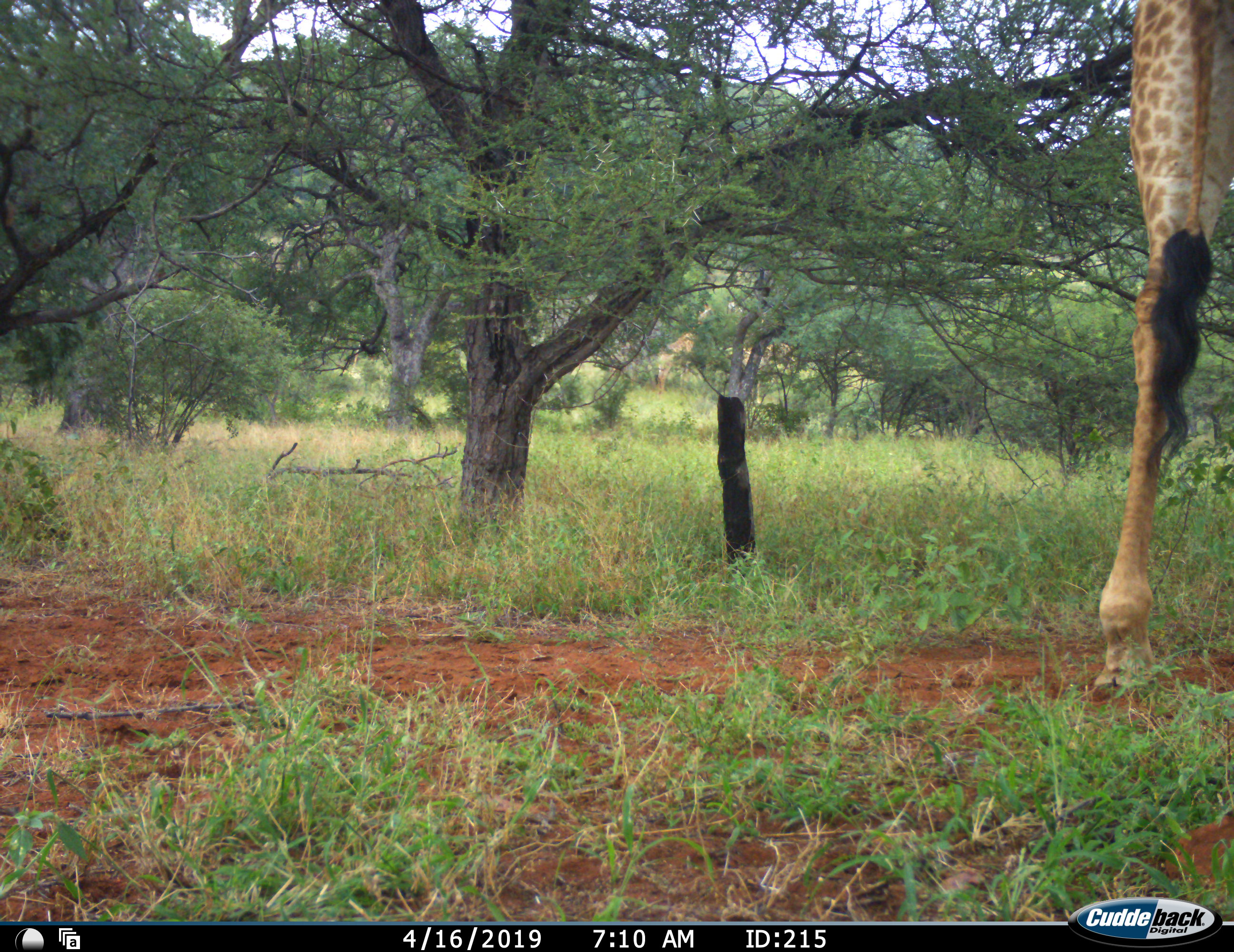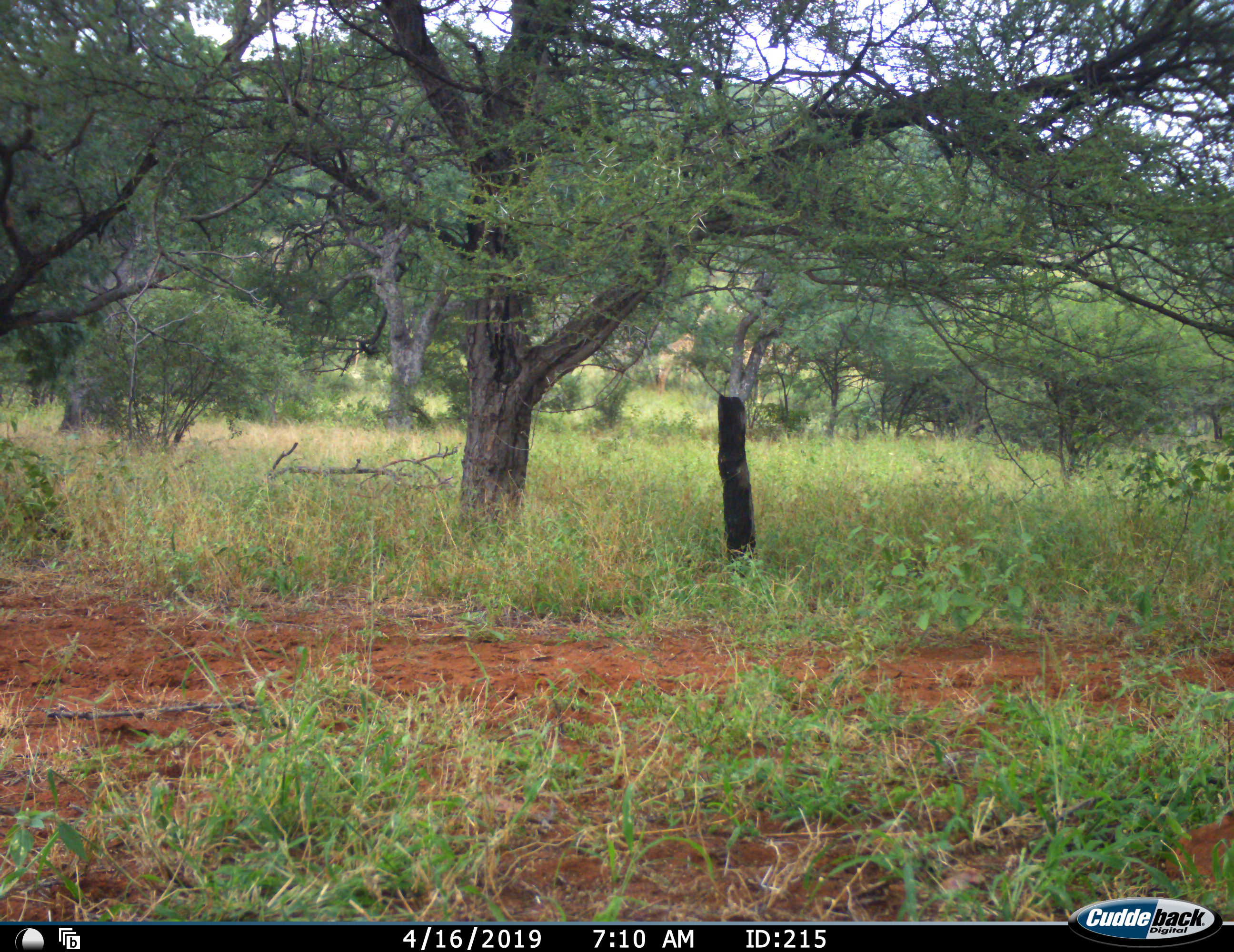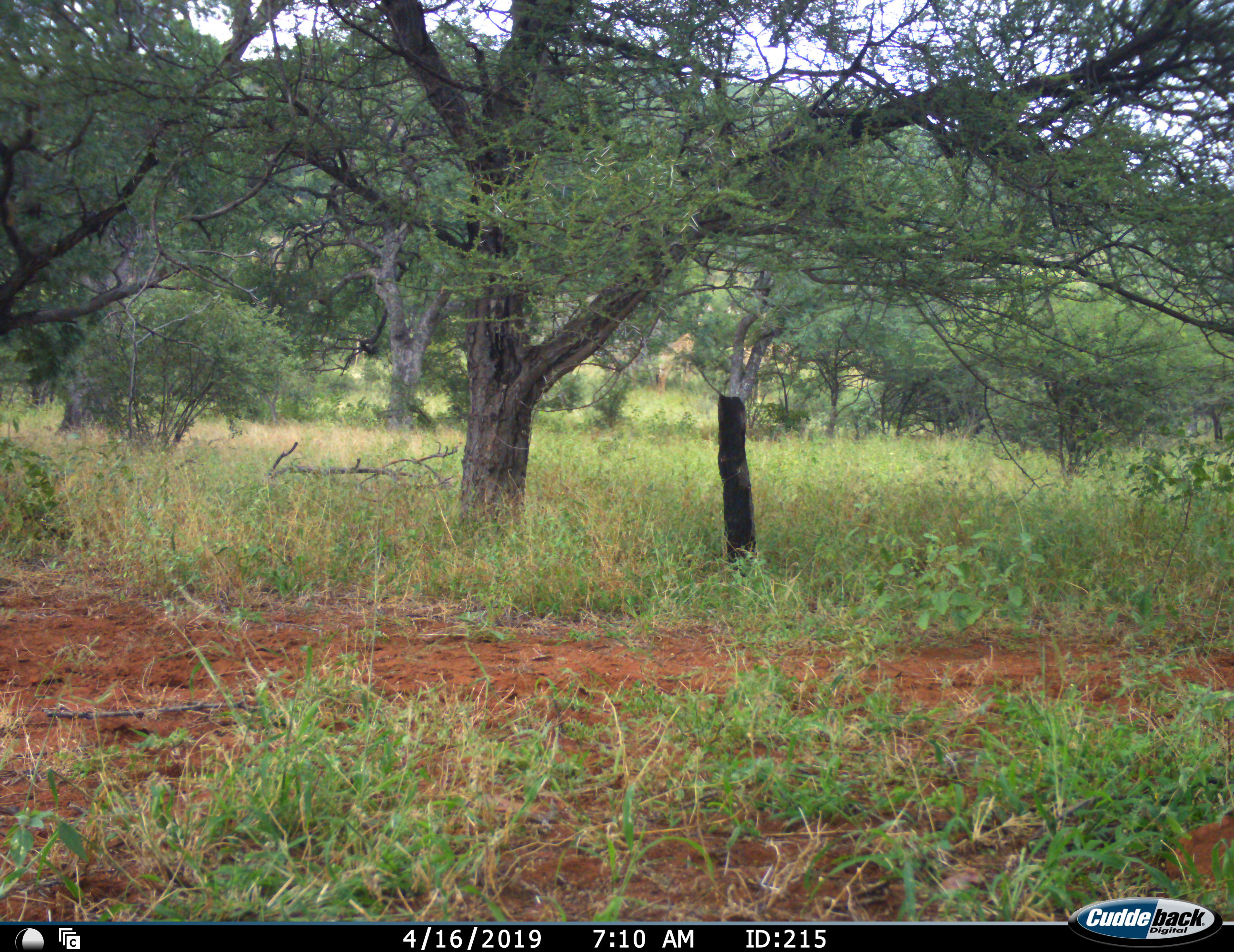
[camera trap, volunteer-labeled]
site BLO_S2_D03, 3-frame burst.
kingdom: Animalia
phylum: Chordata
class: Mammalia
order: Artiodactyla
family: Giraffidae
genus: Giraffa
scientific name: Giraffa camelopardalis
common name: giraffe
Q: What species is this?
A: Giraffe (Giraffa camelopardalis).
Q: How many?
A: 1.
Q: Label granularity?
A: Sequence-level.